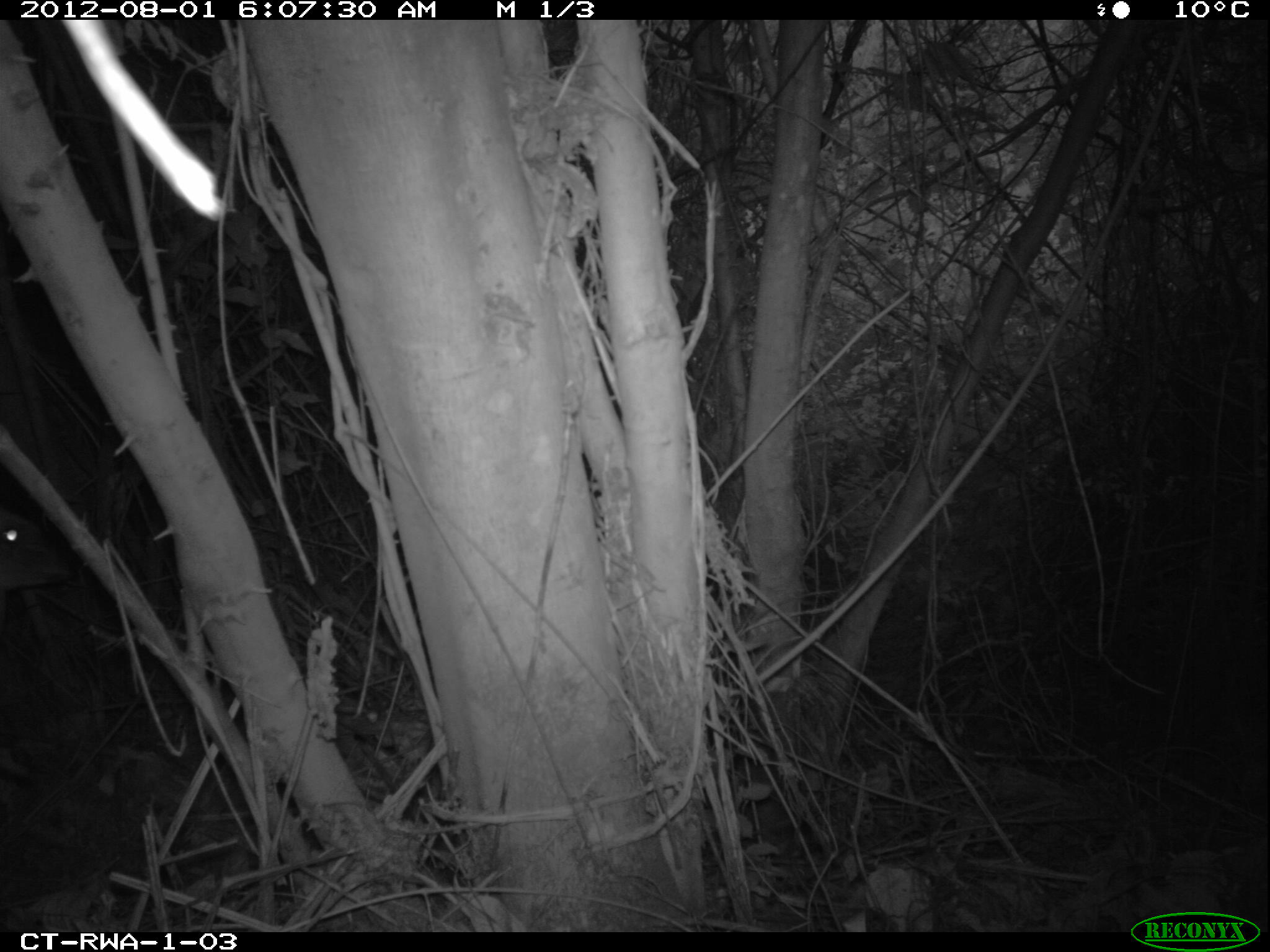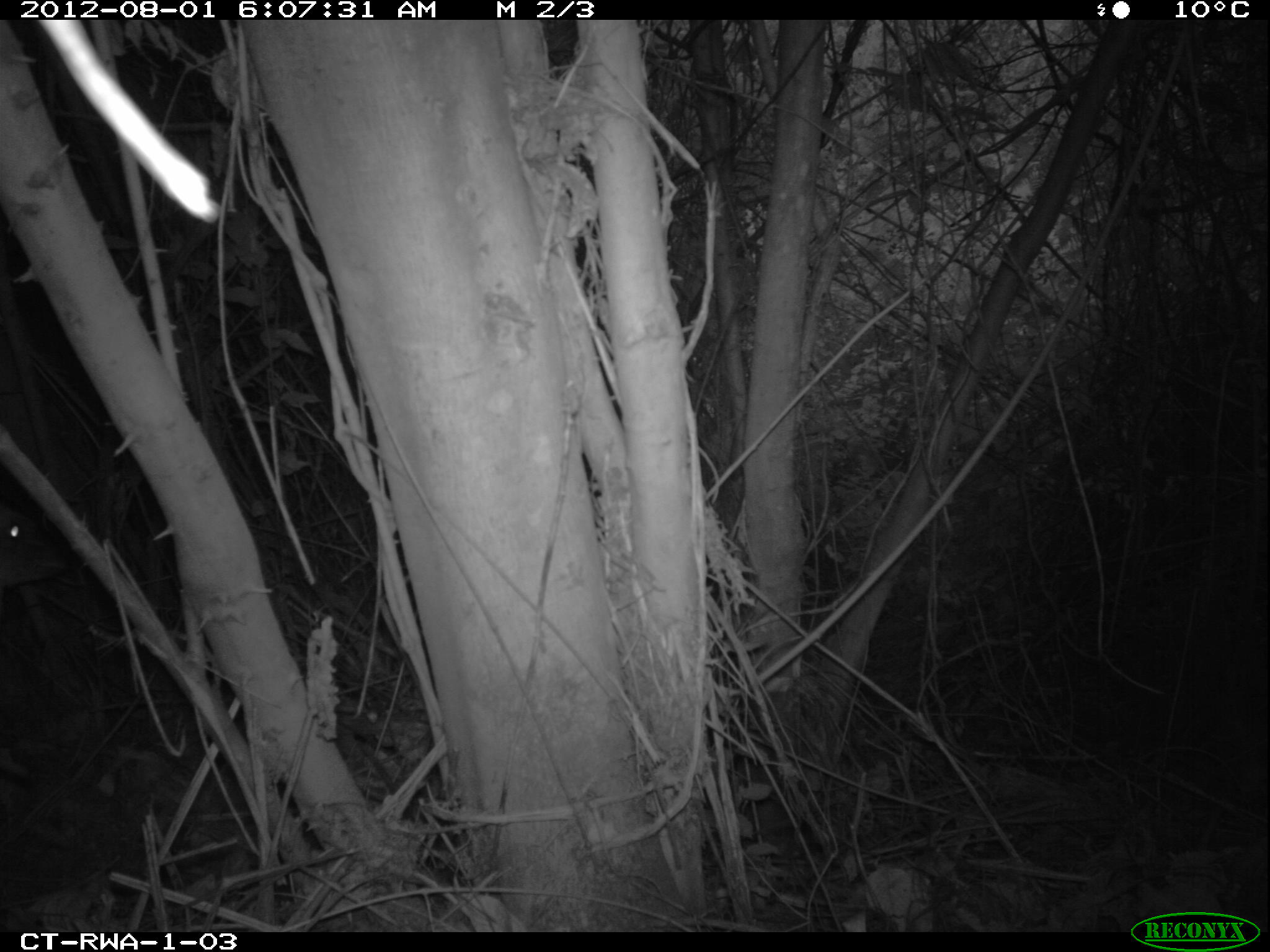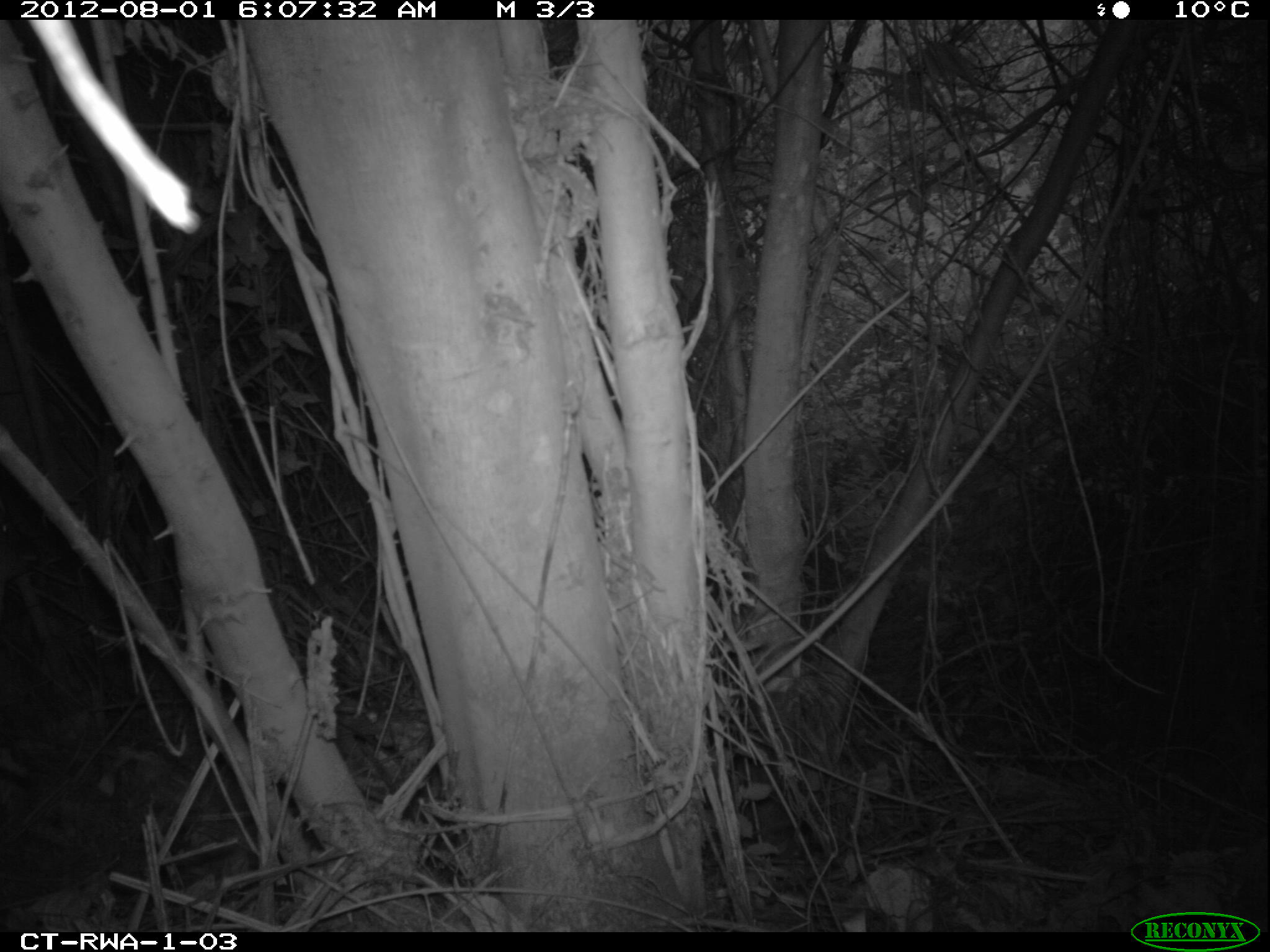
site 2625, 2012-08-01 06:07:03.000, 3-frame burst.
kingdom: Animalia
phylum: Chordata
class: Mammalia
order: Artiodactyla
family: Bovidae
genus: Cephalophus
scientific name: Cephalophus nigrifrons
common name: black-fronted duiker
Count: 1.